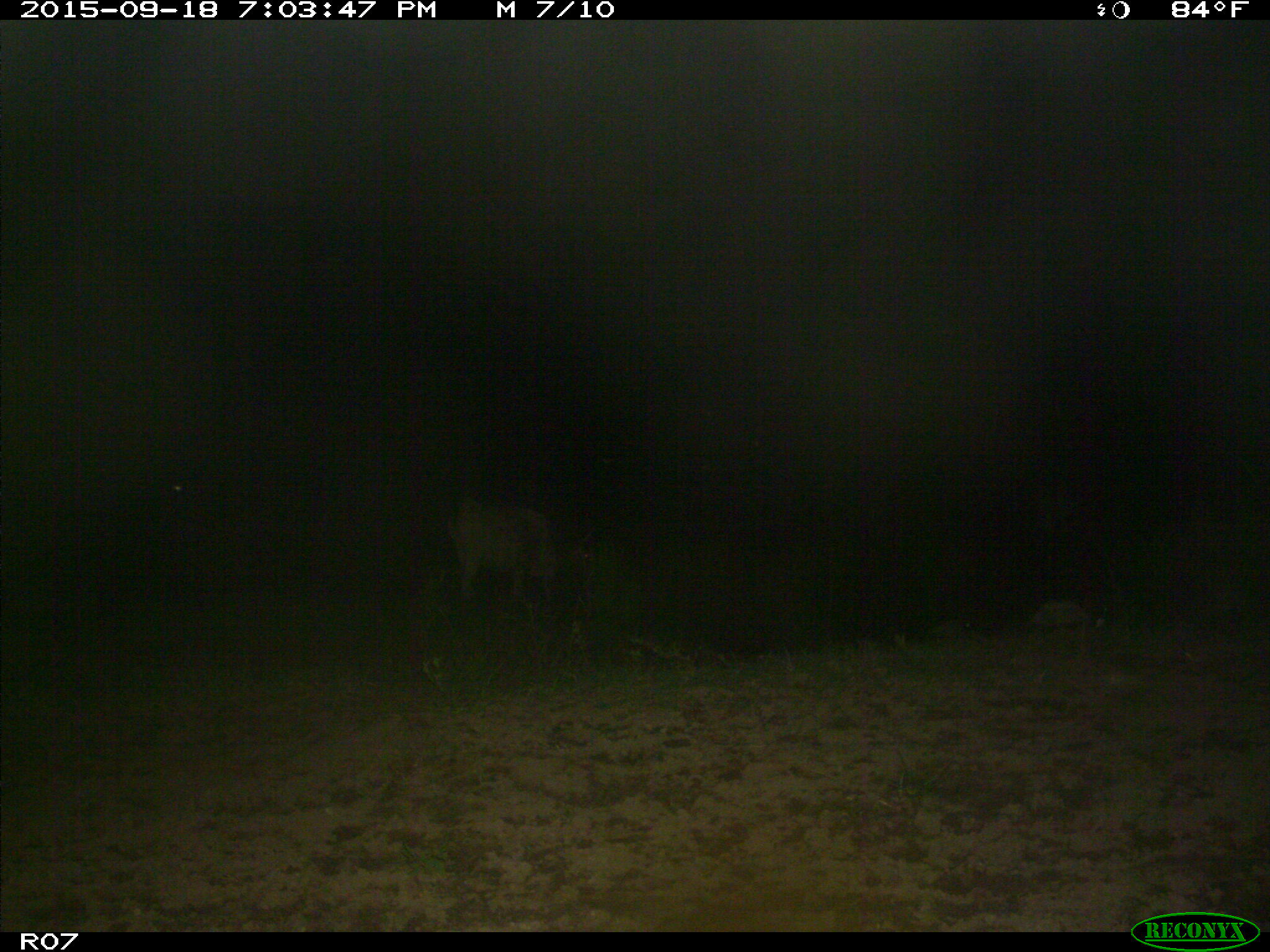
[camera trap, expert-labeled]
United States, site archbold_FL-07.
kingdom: Animalia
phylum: Chordata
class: Mammalia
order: Artiodactyla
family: Bovidae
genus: Bos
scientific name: Bos taurus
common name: domestic cow